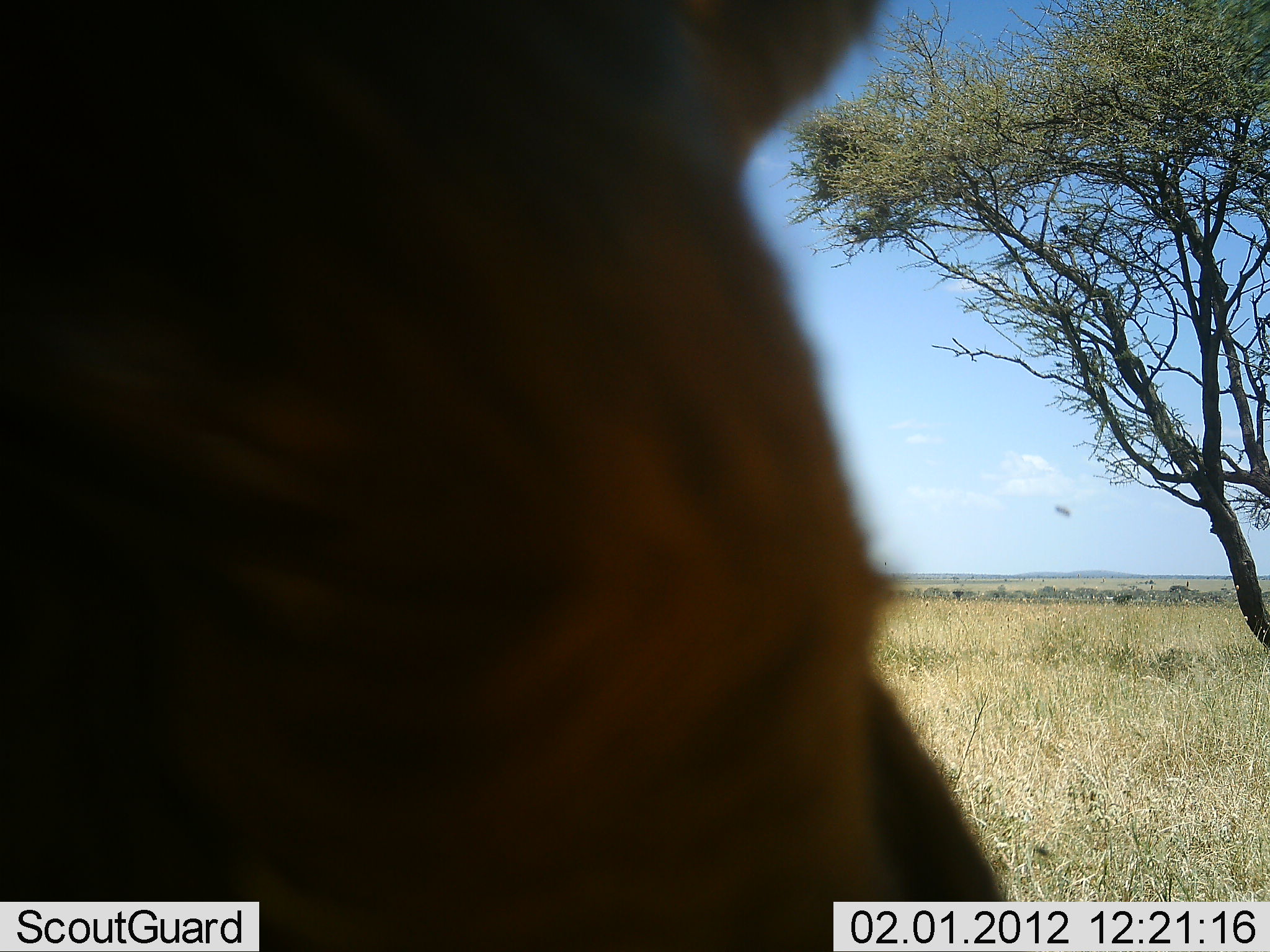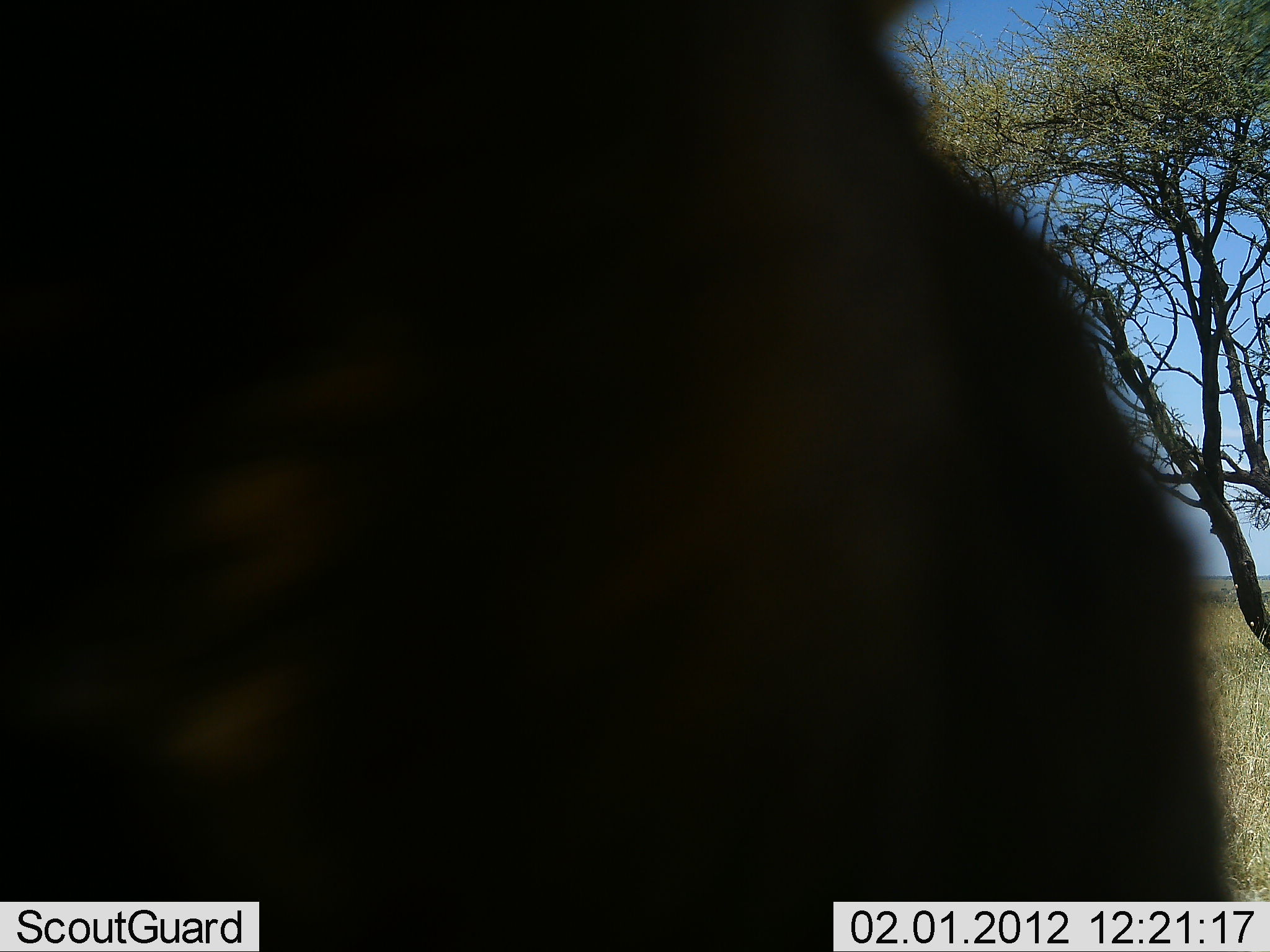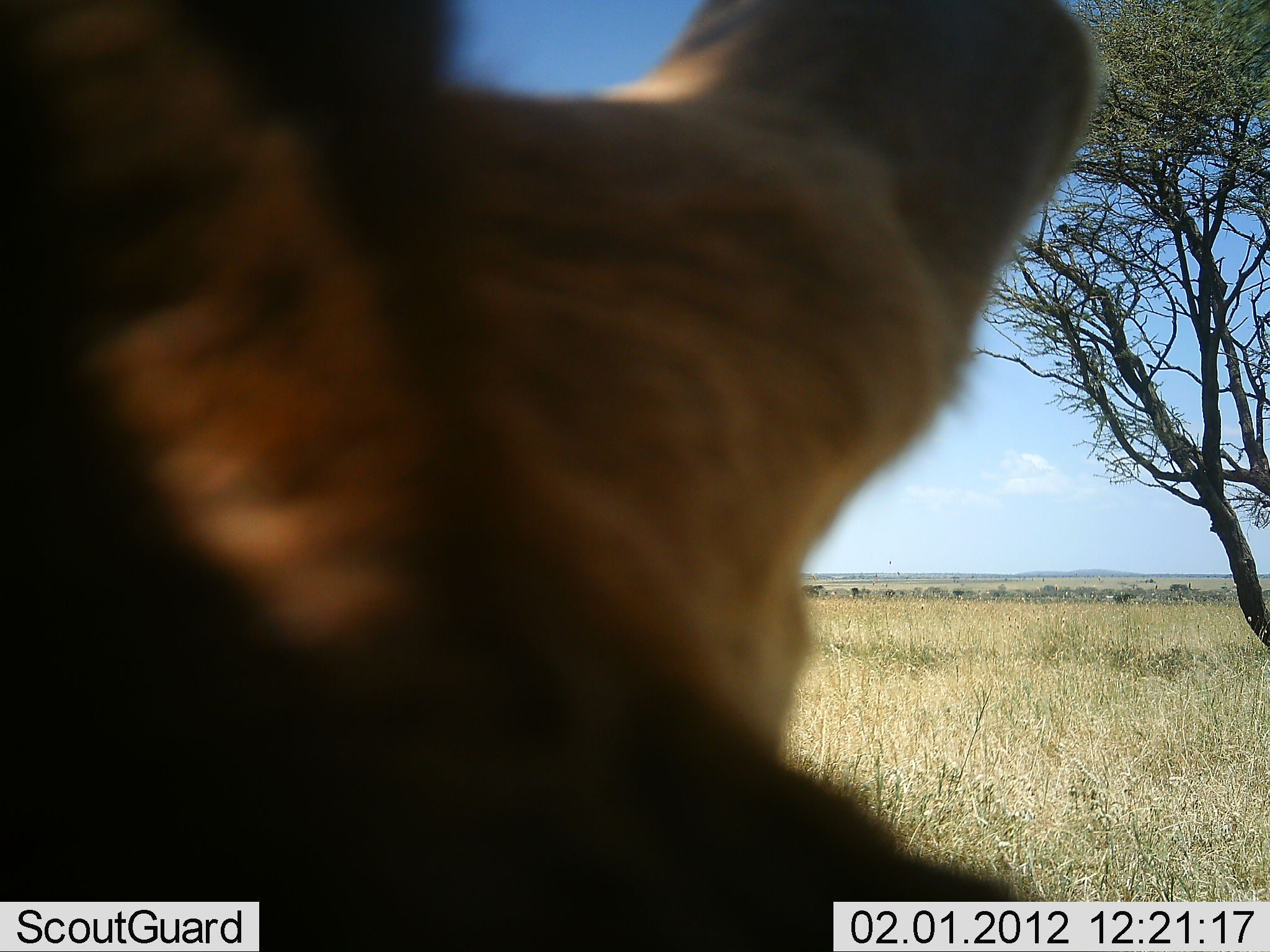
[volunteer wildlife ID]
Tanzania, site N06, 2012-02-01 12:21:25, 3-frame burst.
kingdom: Animalia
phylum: Chordata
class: Mammalia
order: Carnivora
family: Hyaenidae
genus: Crocuta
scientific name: Crocuta crocuta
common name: spotted hyena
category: hyenaspotted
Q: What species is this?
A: Hyenaspotted (spotted hyena) (Crocuta crocuta).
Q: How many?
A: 1.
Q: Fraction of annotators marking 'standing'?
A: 50%.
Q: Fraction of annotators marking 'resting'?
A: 33%.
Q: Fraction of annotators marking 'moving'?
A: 17%.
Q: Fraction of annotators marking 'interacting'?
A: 0%.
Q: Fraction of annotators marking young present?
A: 0%.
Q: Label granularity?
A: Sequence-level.